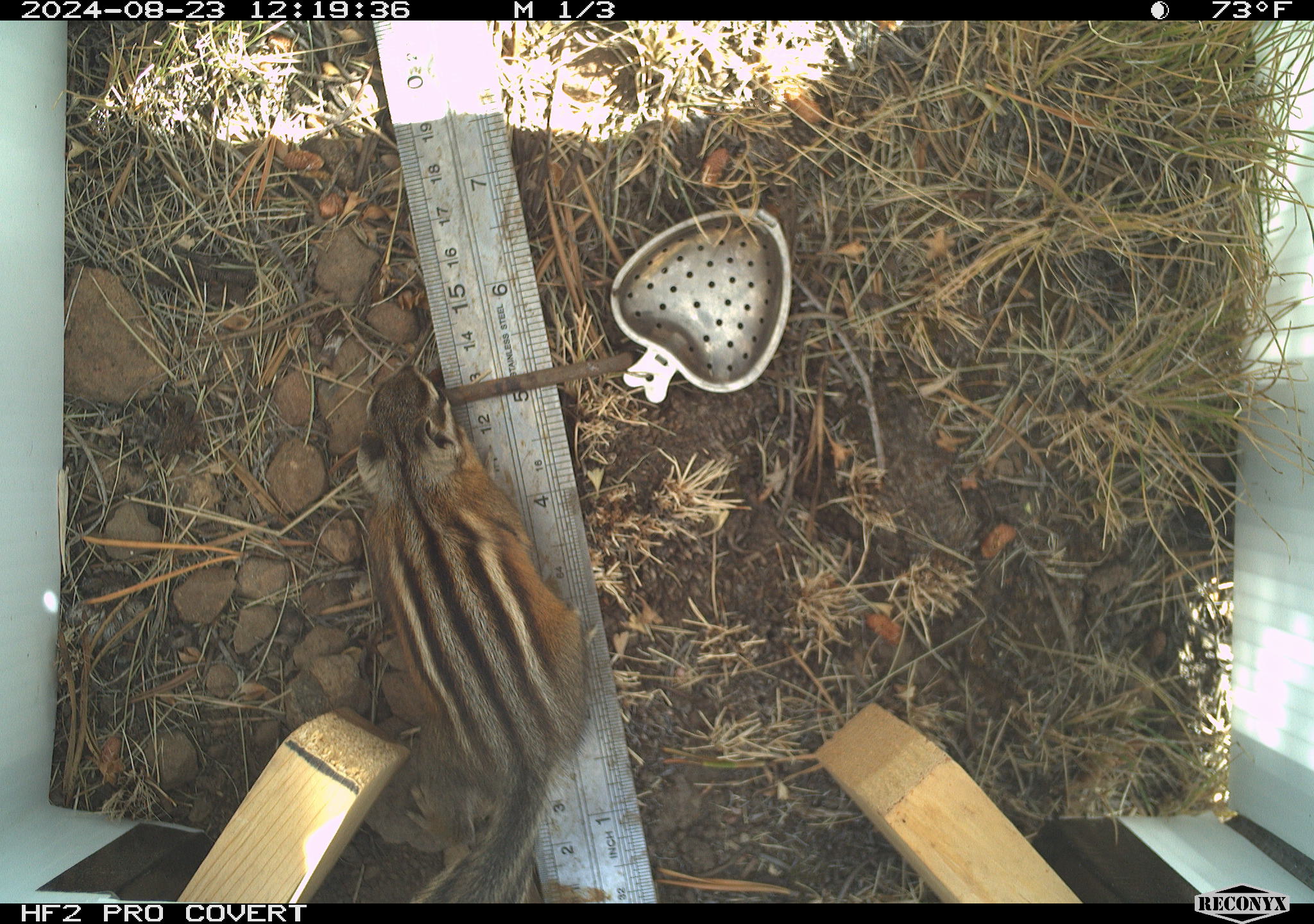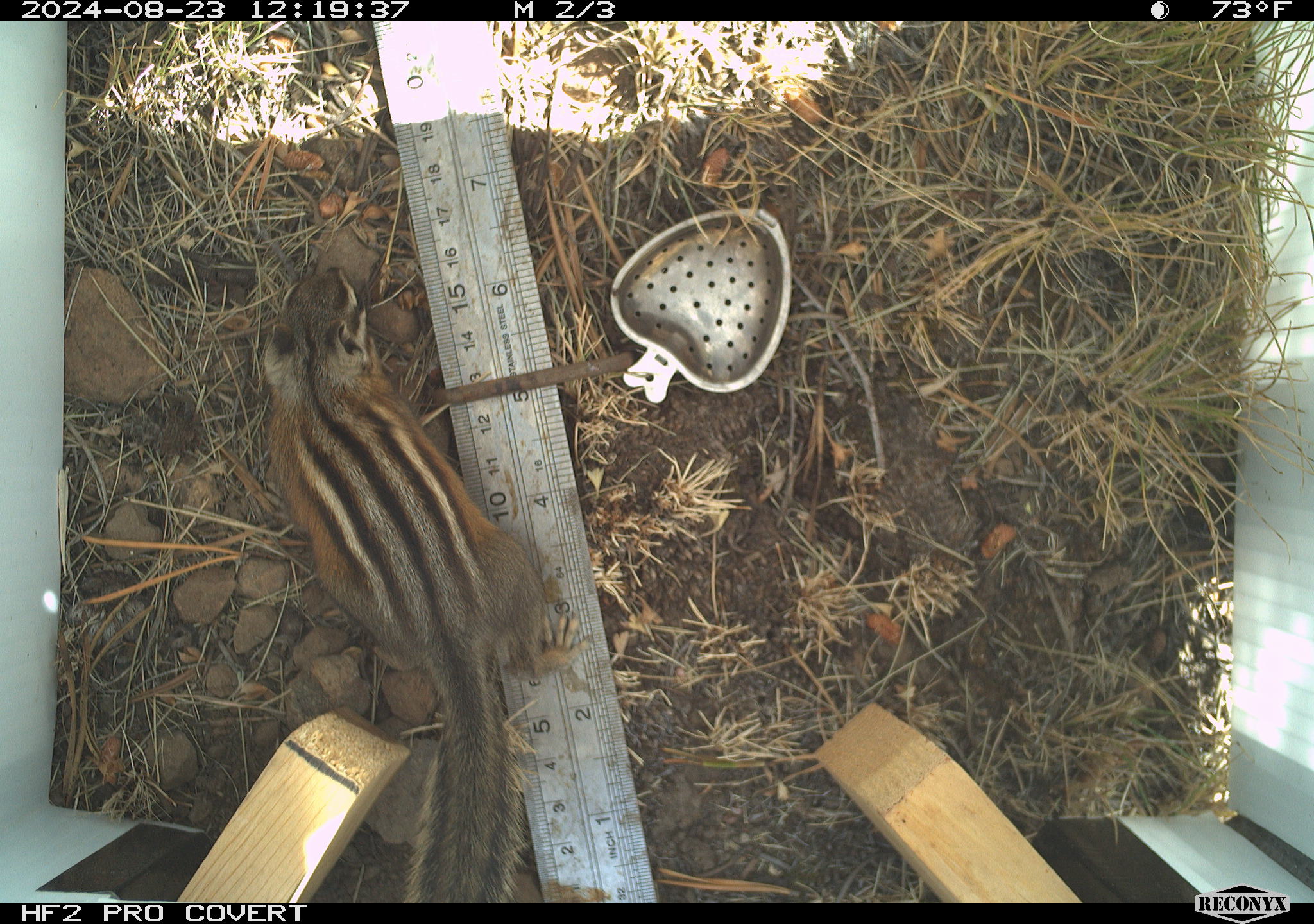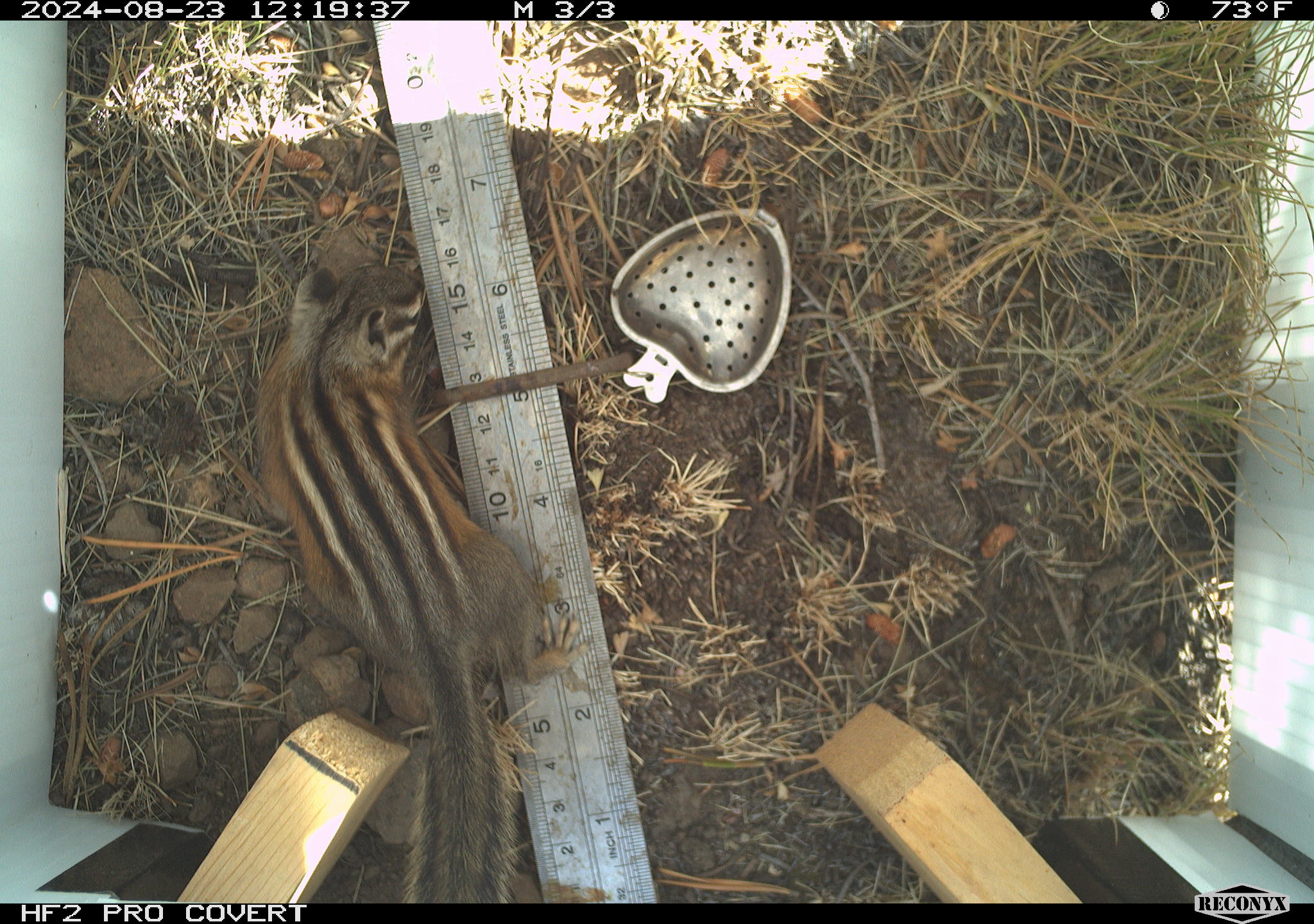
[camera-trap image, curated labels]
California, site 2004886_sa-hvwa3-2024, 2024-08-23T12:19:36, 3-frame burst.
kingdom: Animalia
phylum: Chordata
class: Mammalia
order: Rodentia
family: Sciuridae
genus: Neotamias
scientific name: Neotamias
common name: western chipmunks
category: neotamias species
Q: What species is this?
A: Neotamias species (western chipmunks) (Neotamias).